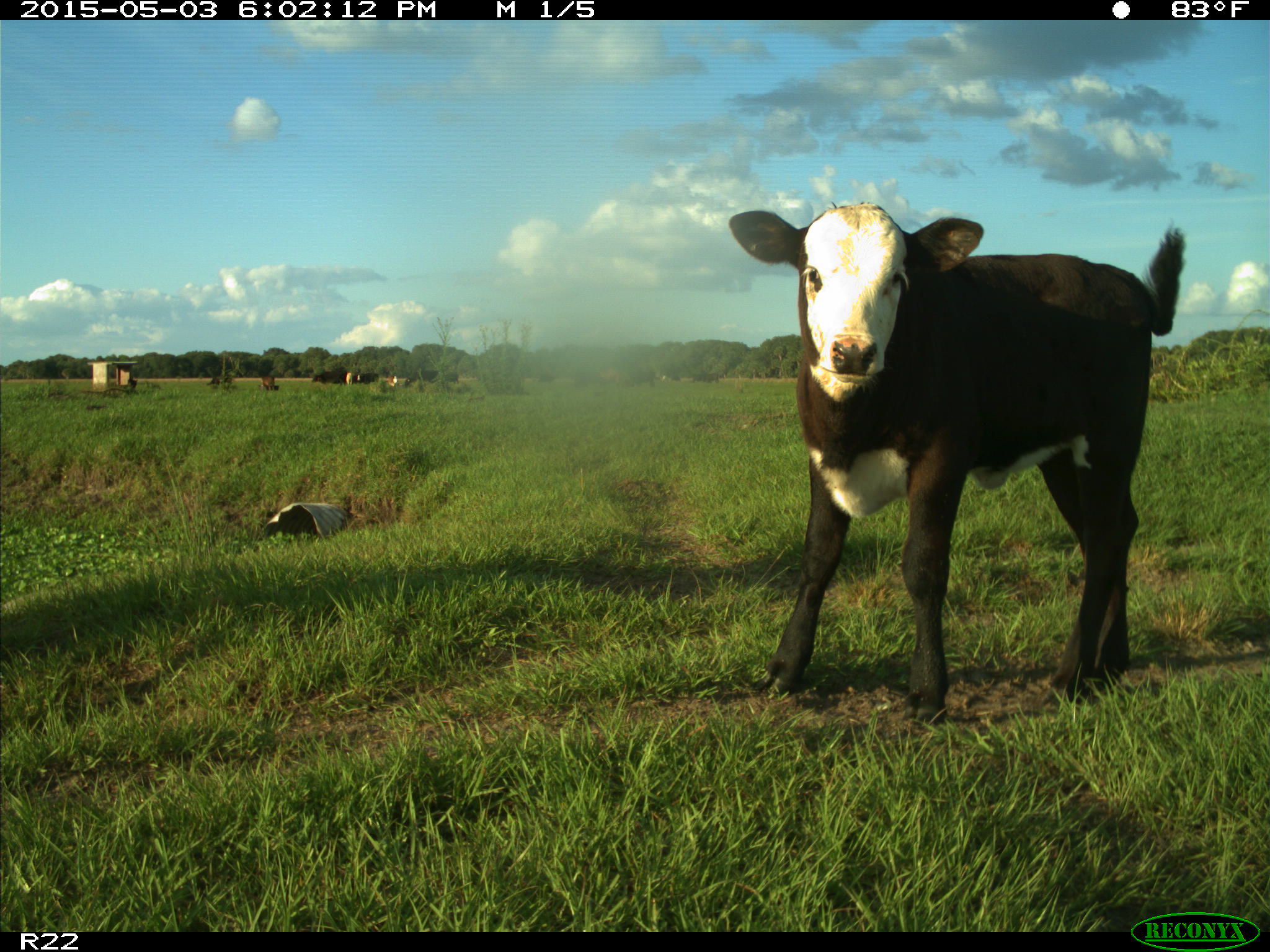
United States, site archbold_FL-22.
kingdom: Animalia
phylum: Chordata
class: Mammalia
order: Artiodactyla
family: Bovidae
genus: Bos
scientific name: Bos taurus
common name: domestic cow